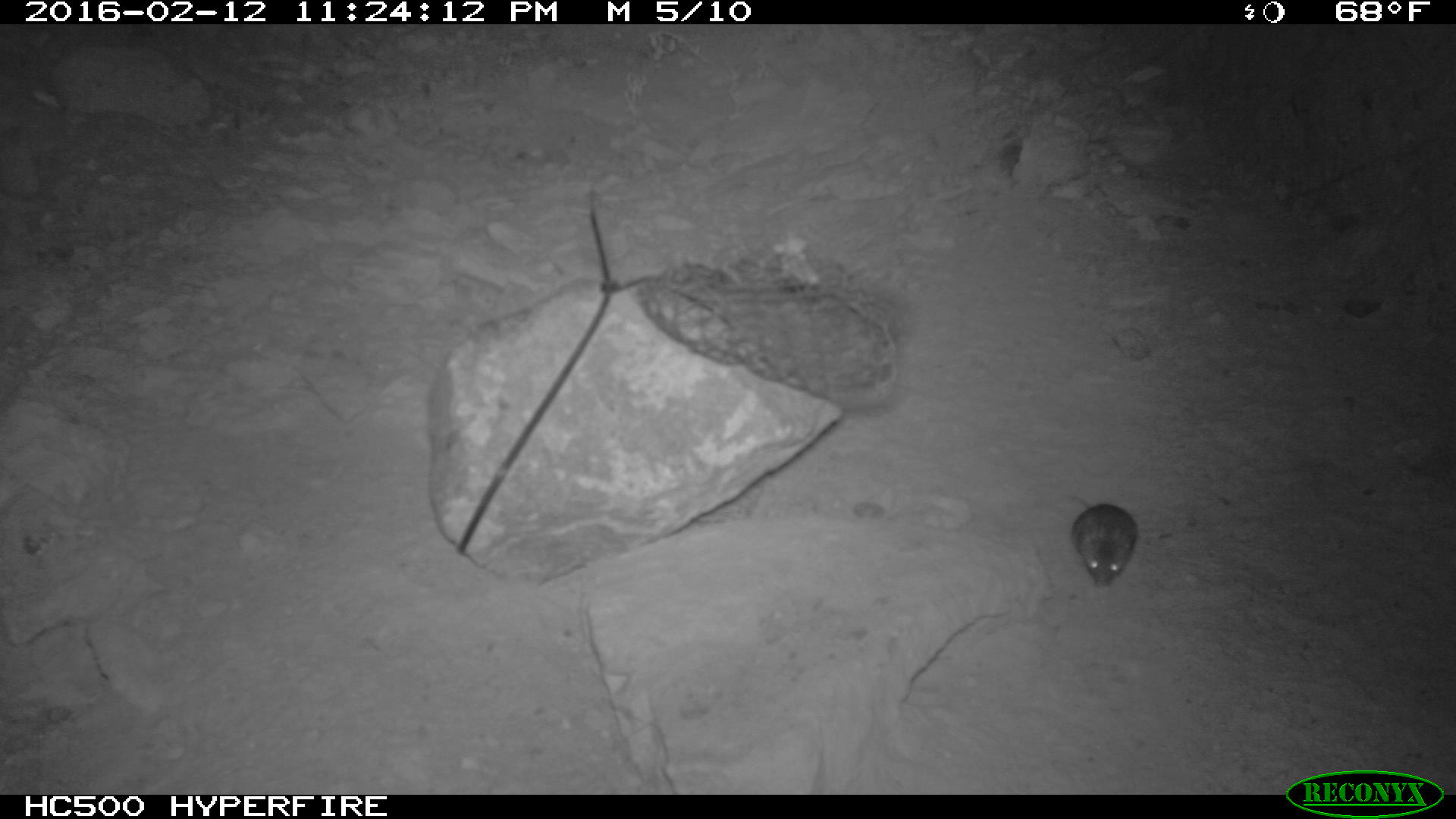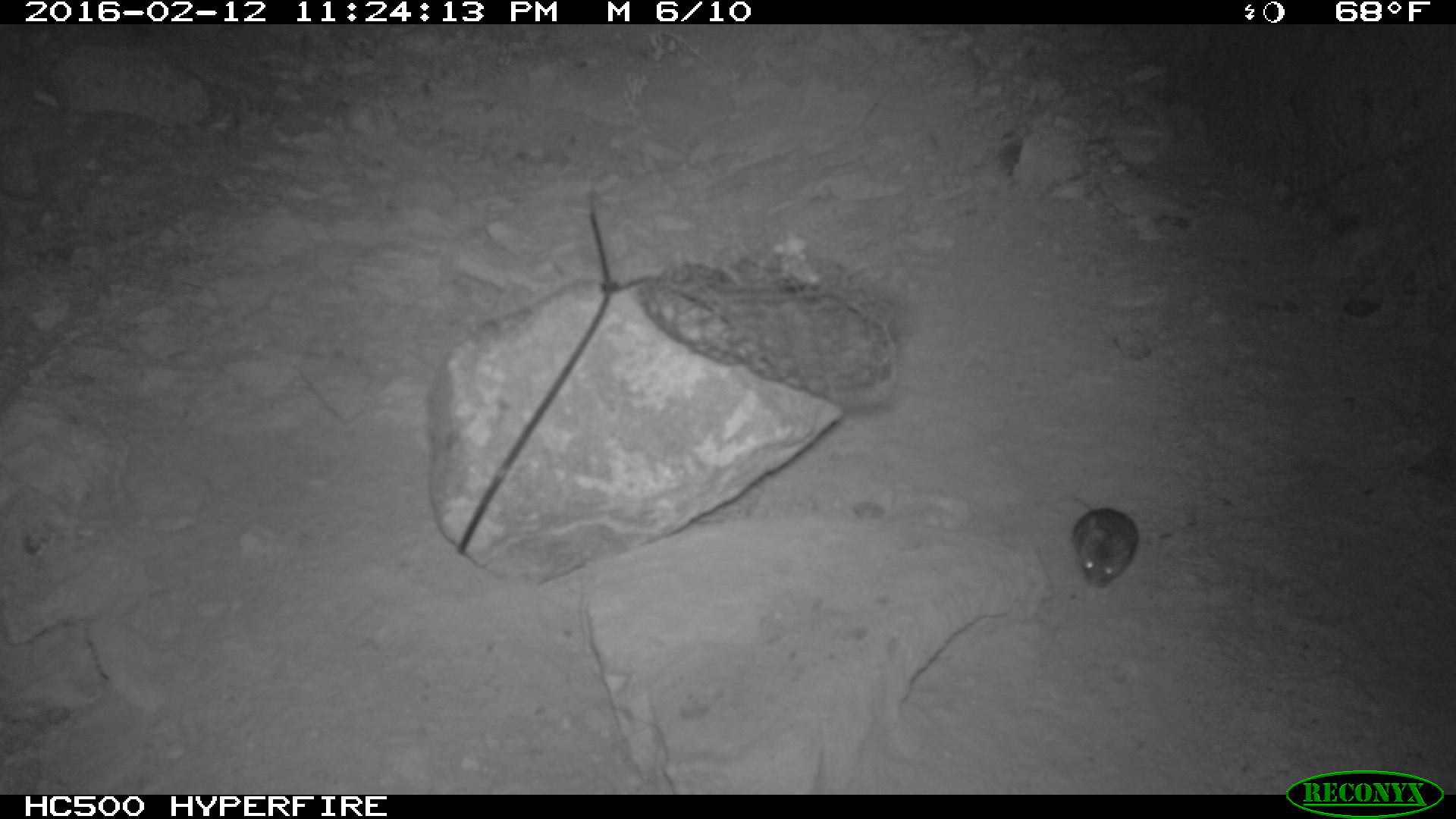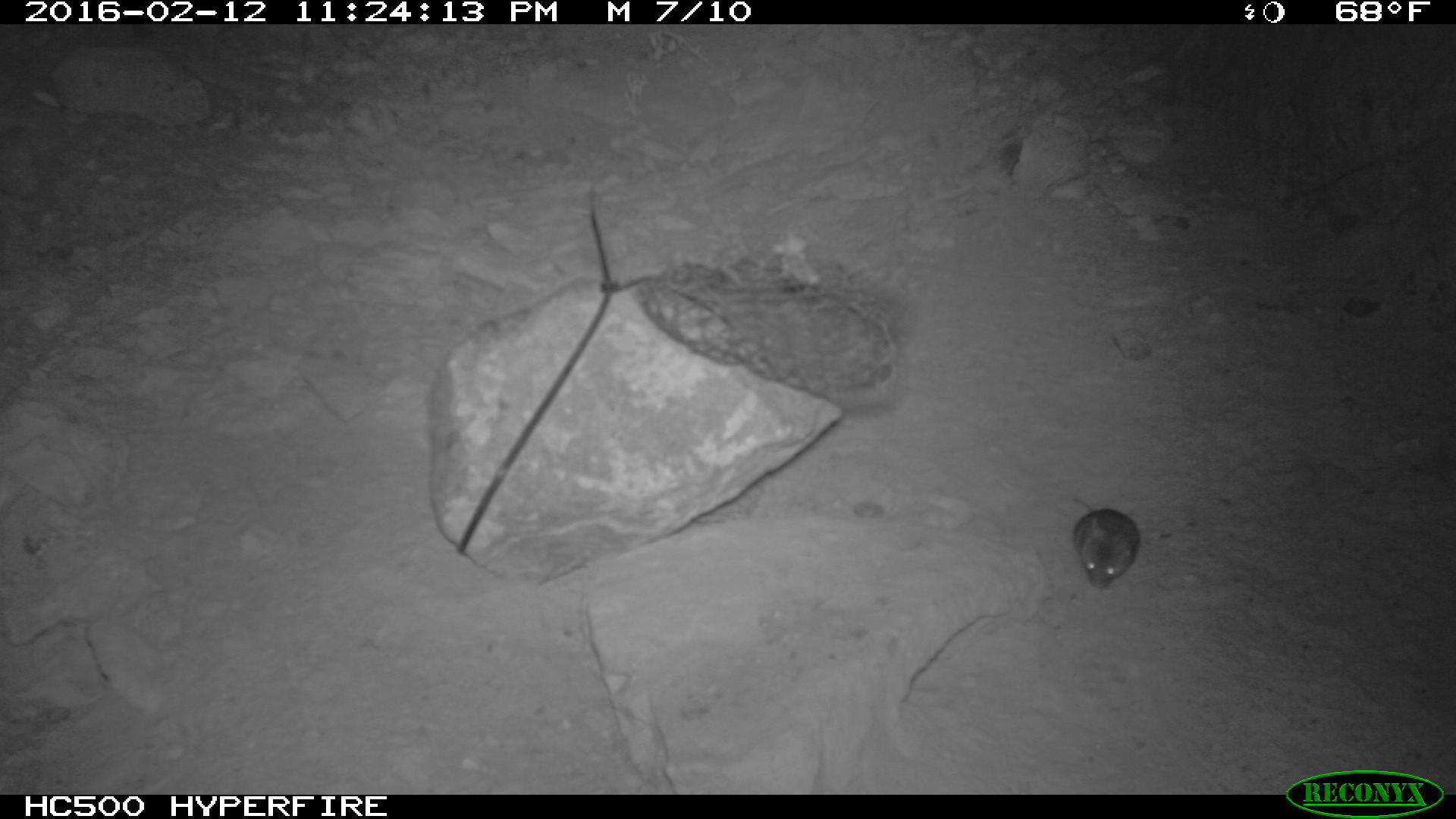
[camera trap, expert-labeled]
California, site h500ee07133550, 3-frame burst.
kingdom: Animalia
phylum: Chordata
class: Mammalia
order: Rodentia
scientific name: Rodentia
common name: rodent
Rodent (Rodentia).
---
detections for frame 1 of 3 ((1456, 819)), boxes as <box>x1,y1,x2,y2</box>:
rodent: <box>1058,492,1137,588</box>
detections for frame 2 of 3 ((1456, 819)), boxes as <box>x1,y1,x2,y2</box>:
rodent: <box>1047,495,1139,588</box>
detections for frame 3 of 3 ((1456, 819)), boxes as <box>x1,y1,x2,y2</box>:
rodent: <box>1061,491,1140,591</box>